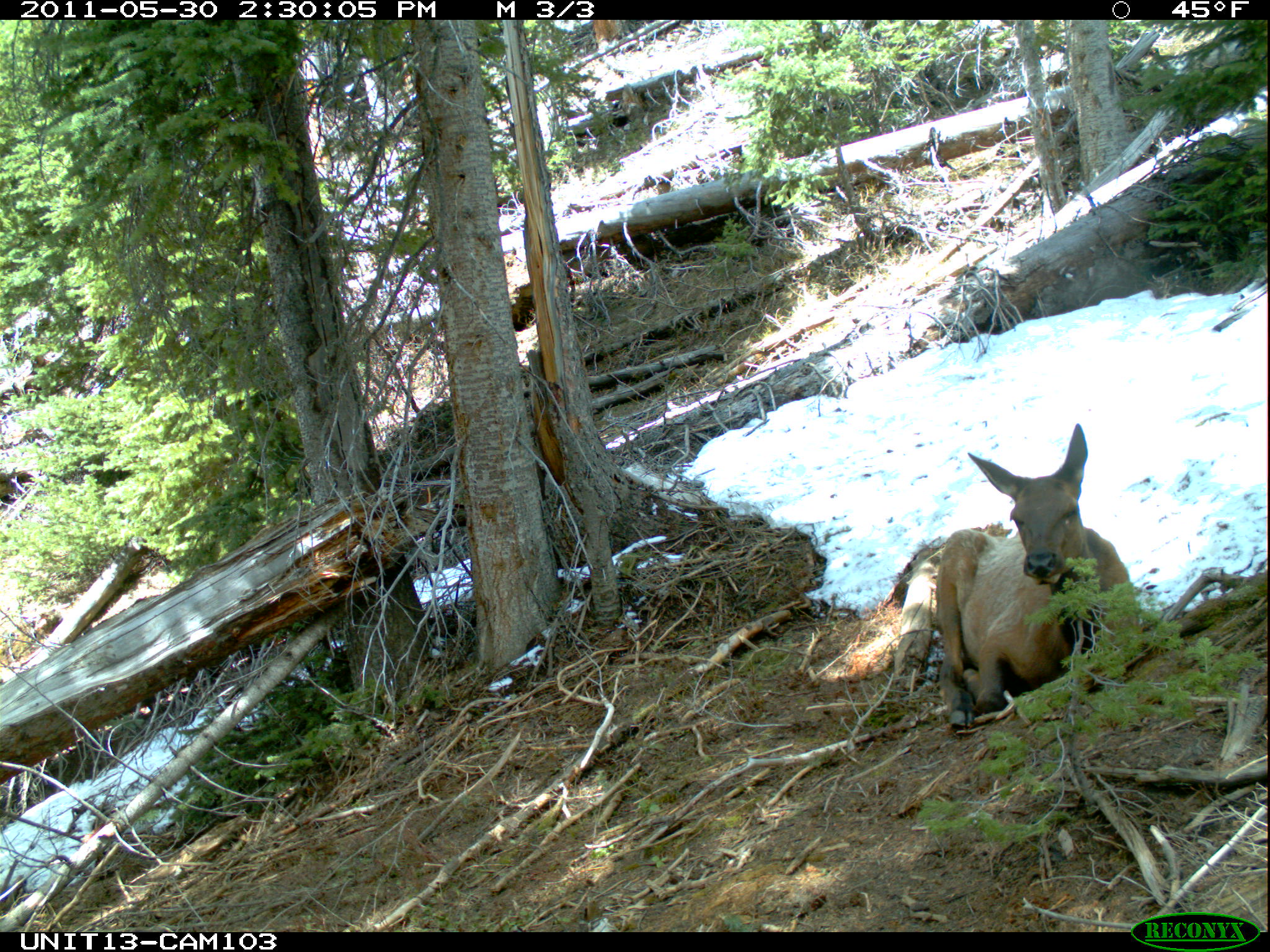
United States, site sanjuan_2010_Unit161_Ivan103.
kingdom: Animalia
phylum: Chordata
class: Mammalia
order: Artiodactyla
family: Cervidae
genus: Cervus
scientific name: Cervus elaphus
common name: red deer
Cervus elaphus (red deer).